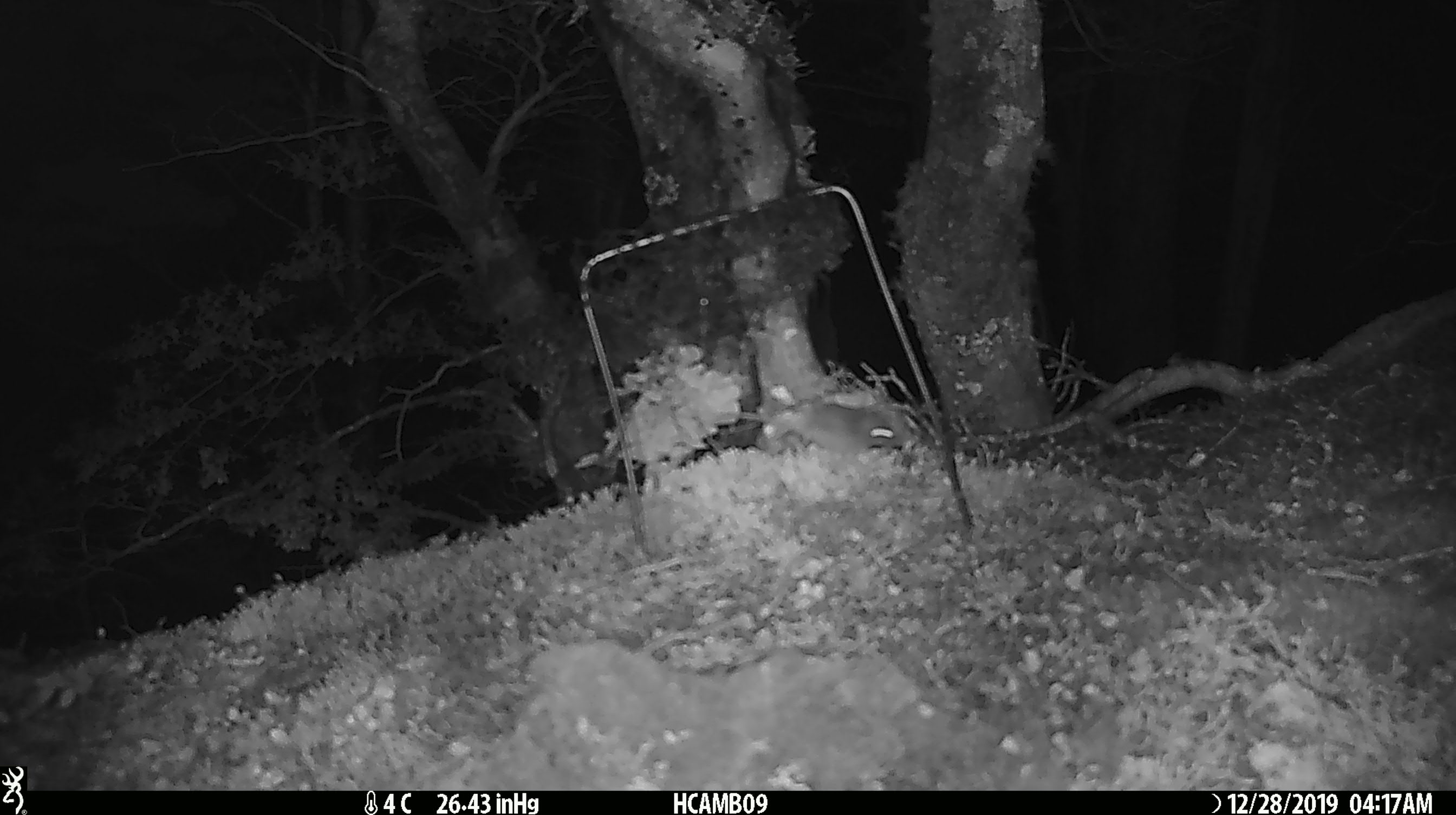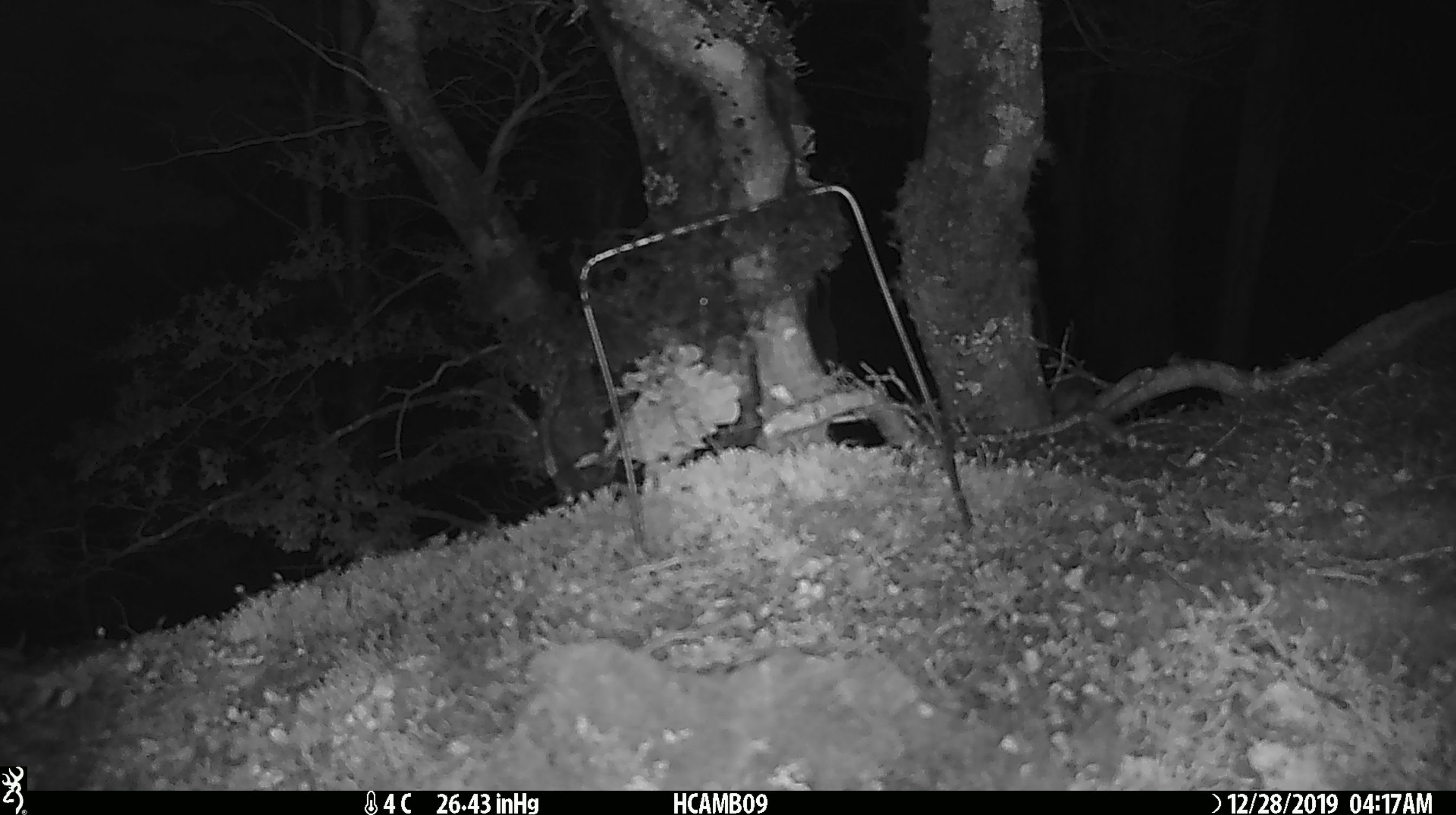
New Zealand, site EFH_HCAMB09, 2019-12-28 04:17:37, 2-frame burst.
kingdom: Animalia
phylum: Chordata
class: Mammalia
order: Rodentia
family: Muridae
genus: Mus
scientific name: Mus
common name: mouse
Mouse (Mus).